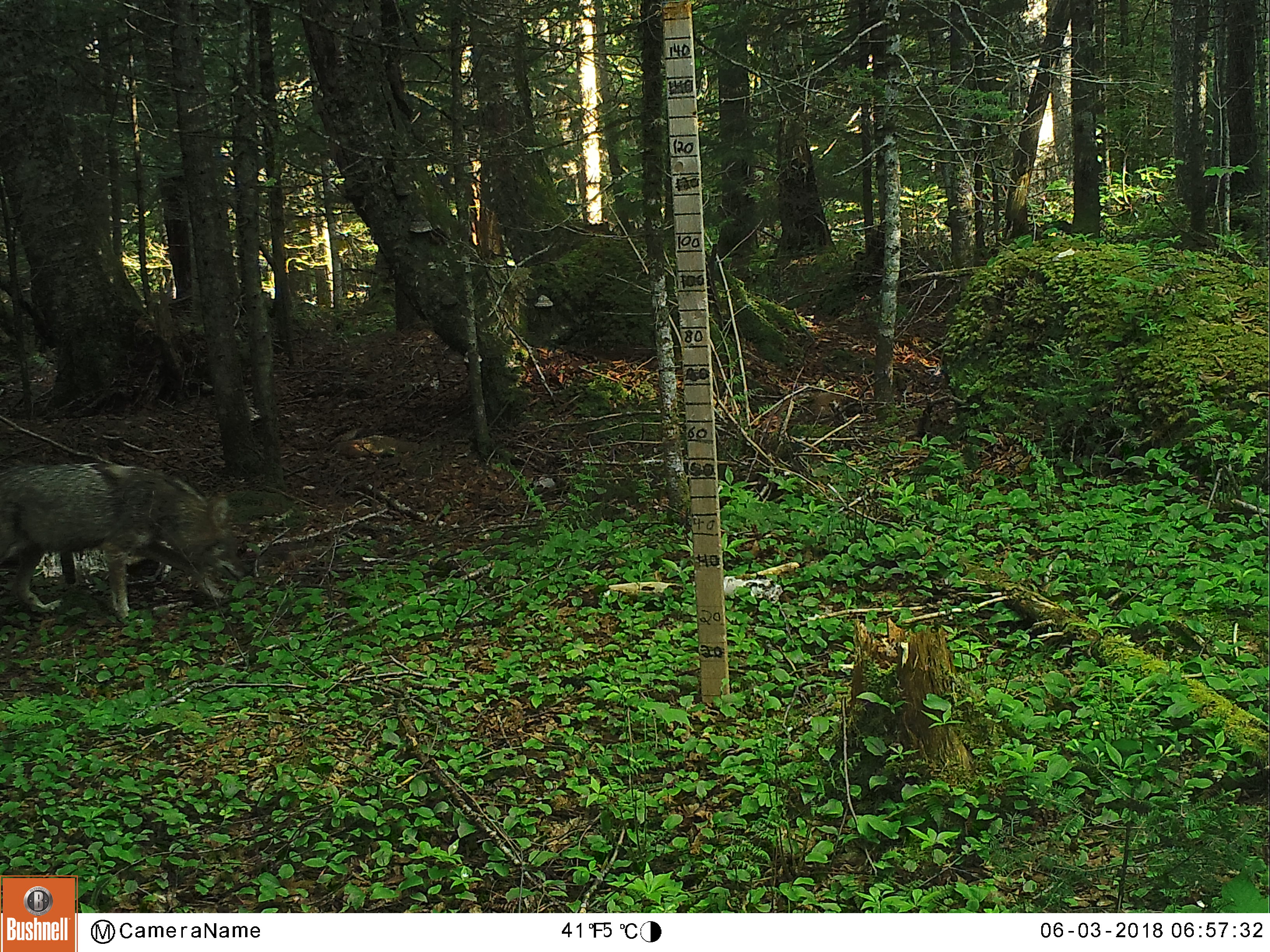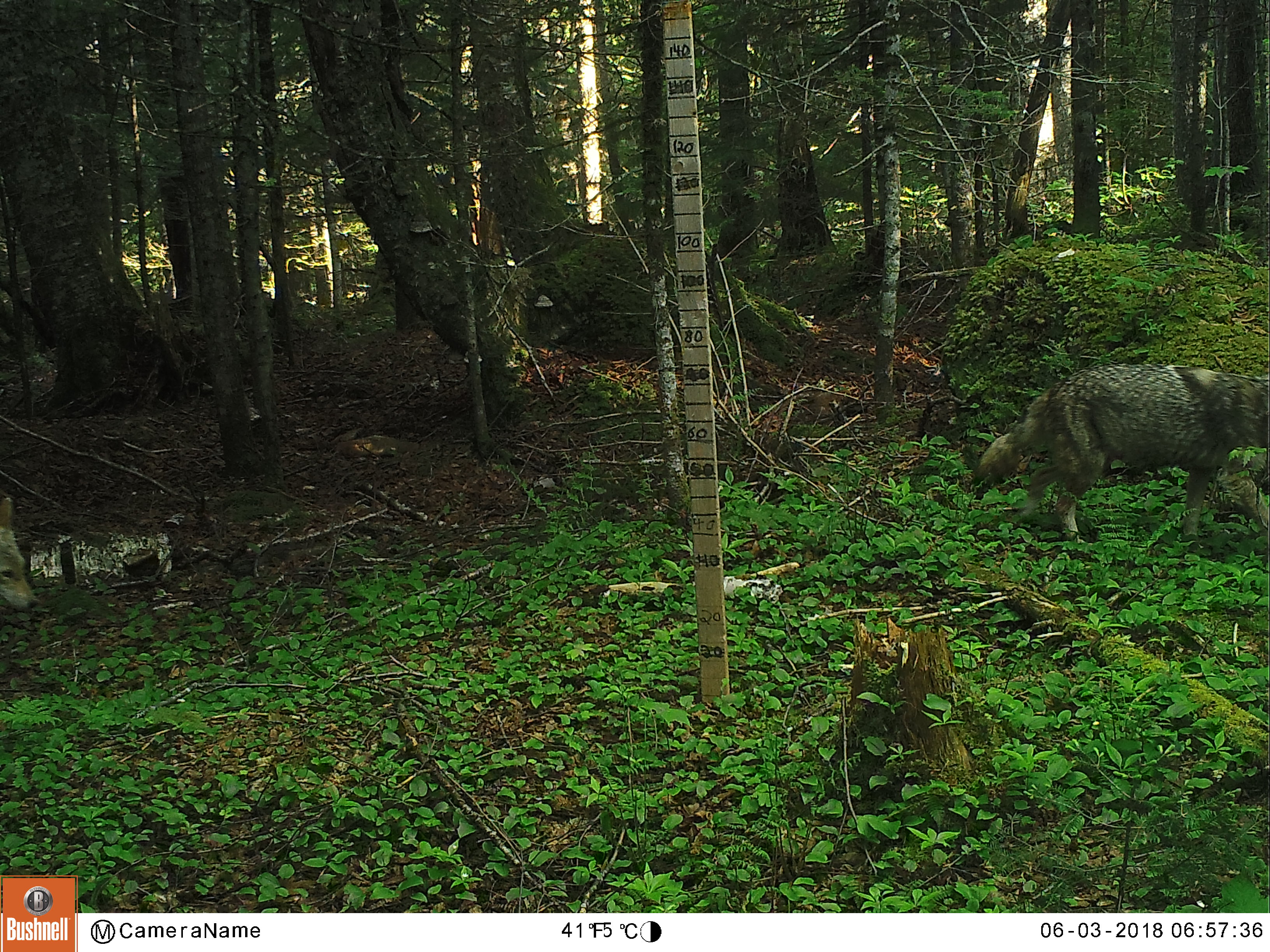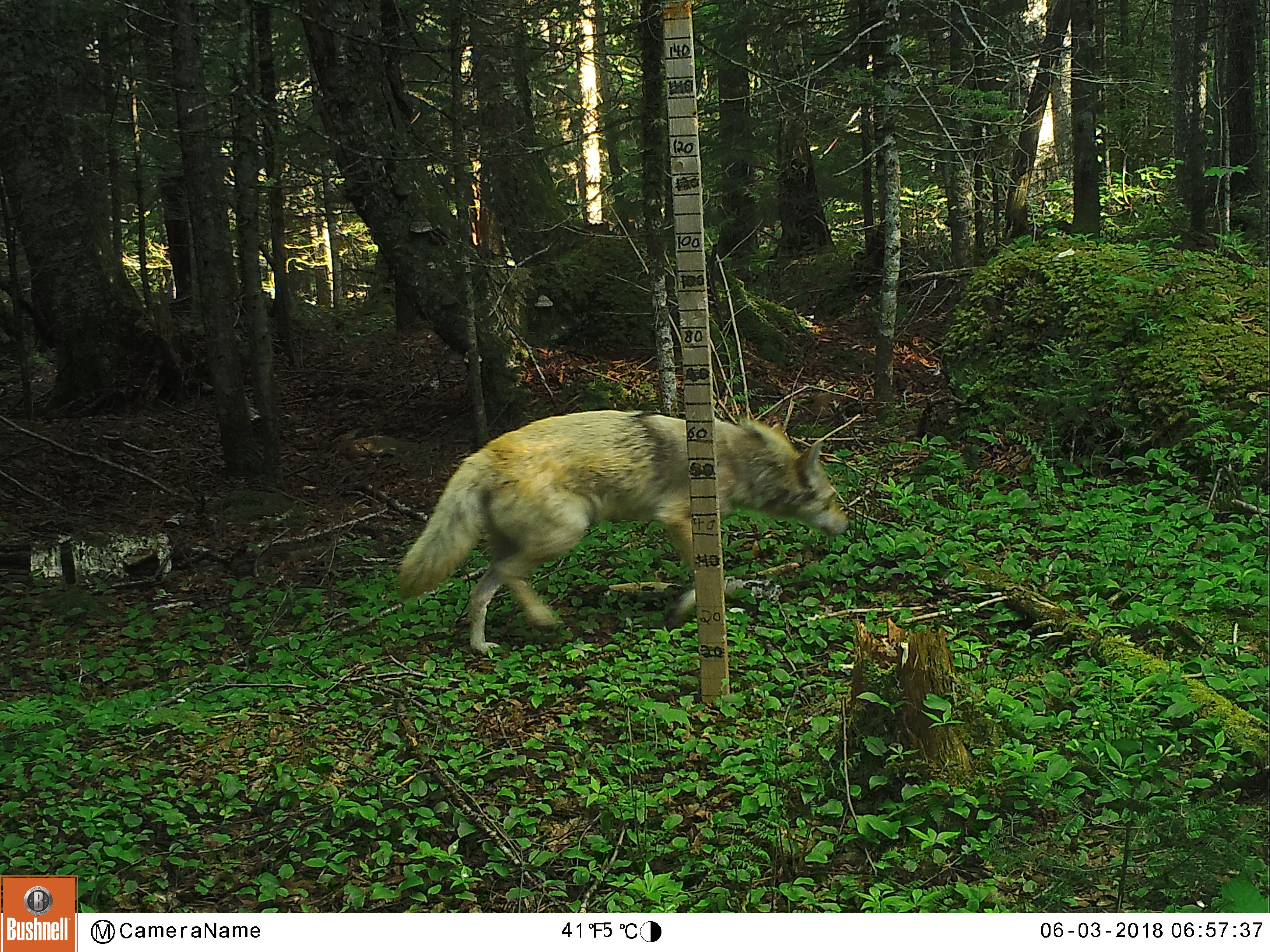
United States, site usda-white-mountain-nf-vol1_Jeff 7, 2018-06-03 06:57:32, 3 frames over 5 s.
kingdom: Animalia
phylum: Chordata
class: Mammalia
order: Carnivora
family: Canidae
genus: Canis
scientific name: Canis latrans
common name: coyote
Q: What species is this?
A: Coyote (Canis latrans).